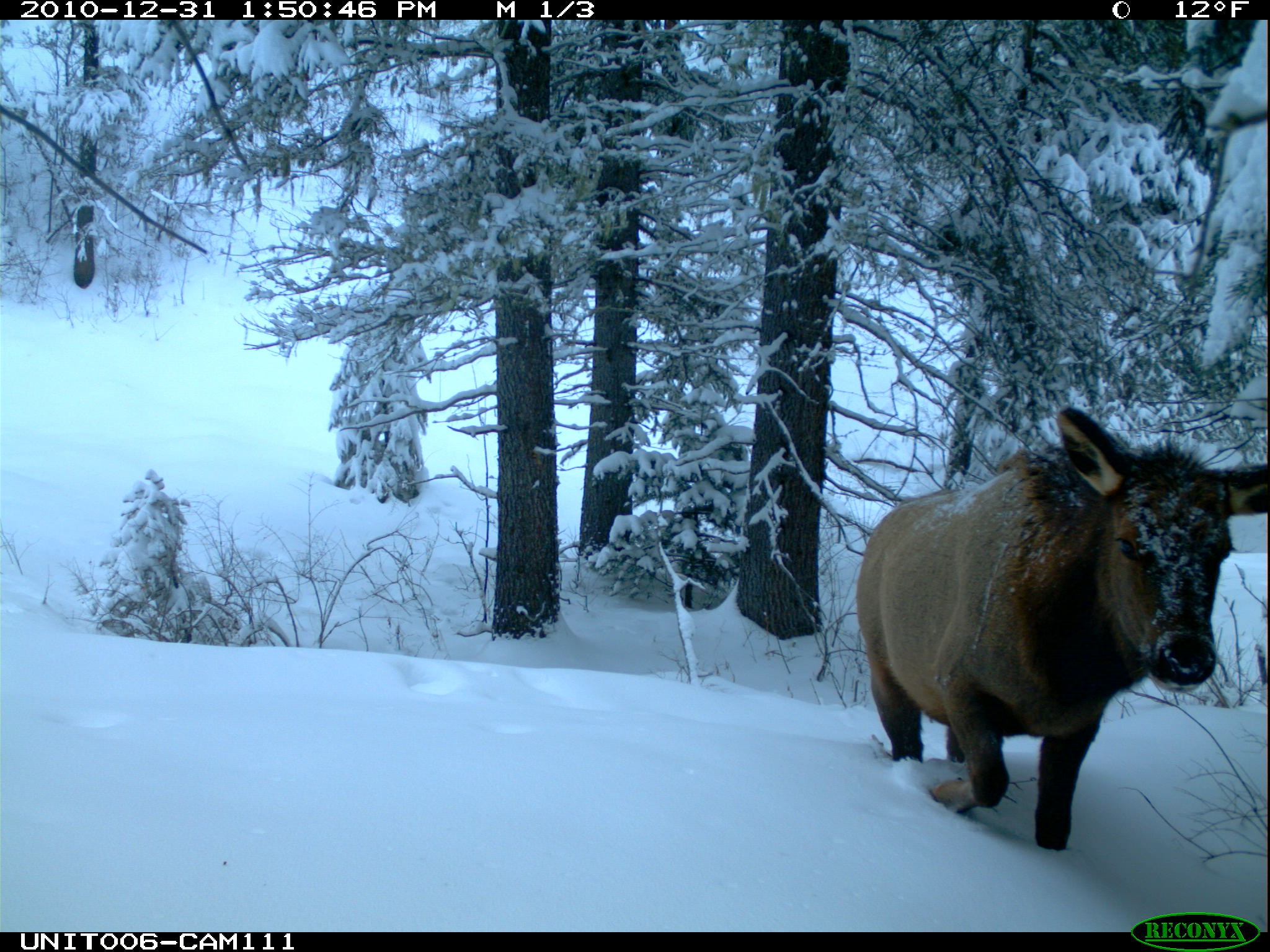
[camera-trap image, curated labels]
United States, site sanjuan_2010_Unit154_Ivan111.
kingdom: Animalia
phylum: Chordata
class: Mammalia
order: Artiodactyla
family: Cervidae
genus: Cervus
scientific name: Cervus elaphus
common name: red deer